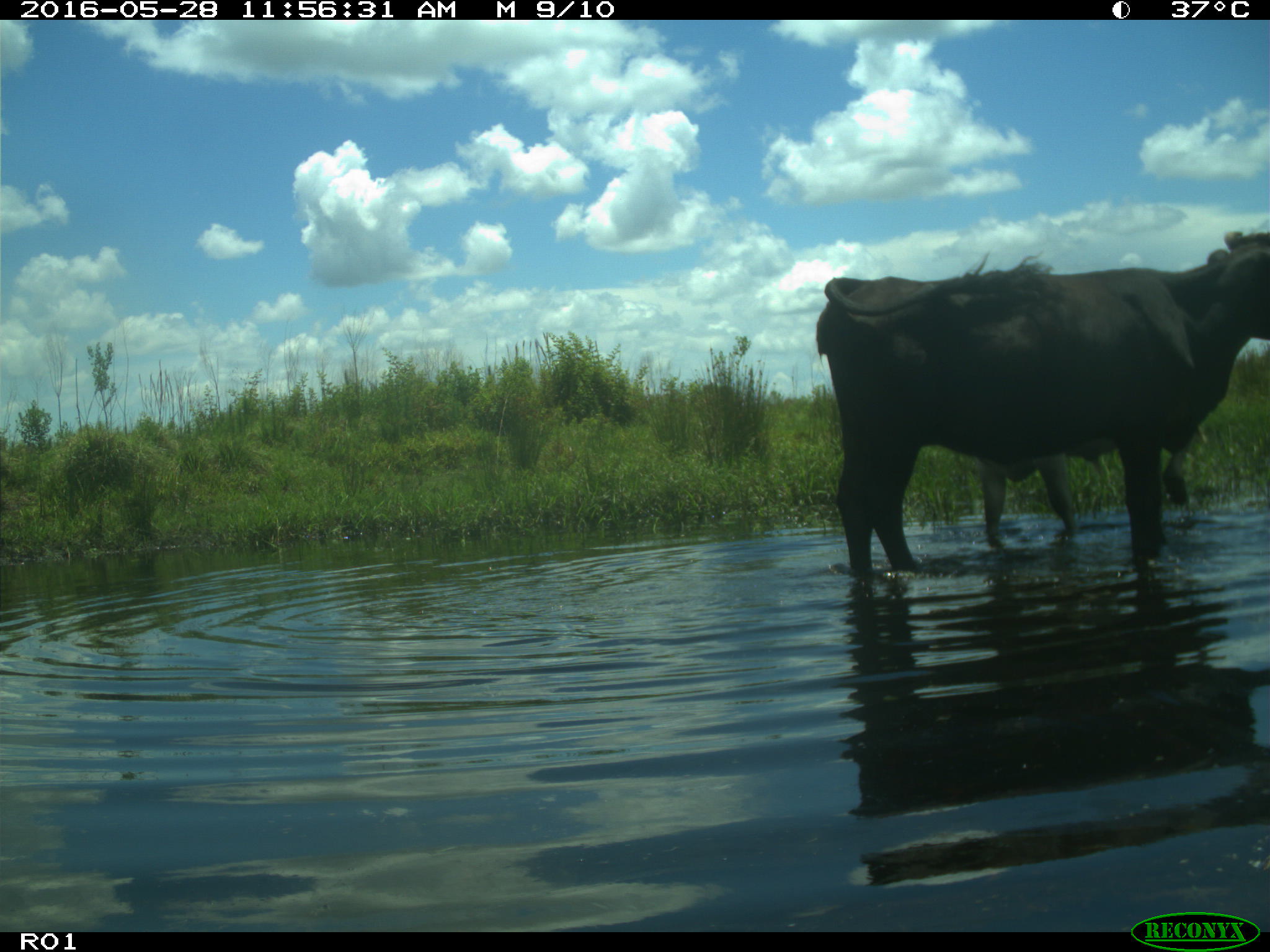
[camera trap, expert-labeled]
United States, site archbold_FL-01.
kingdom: Animalia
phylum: Chordata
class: Mammalia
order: Artiodactyla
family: Bovidae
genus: Bos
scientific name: Bos taurus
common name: domestic cow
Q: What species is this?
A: Bos taurus (domestic cow).